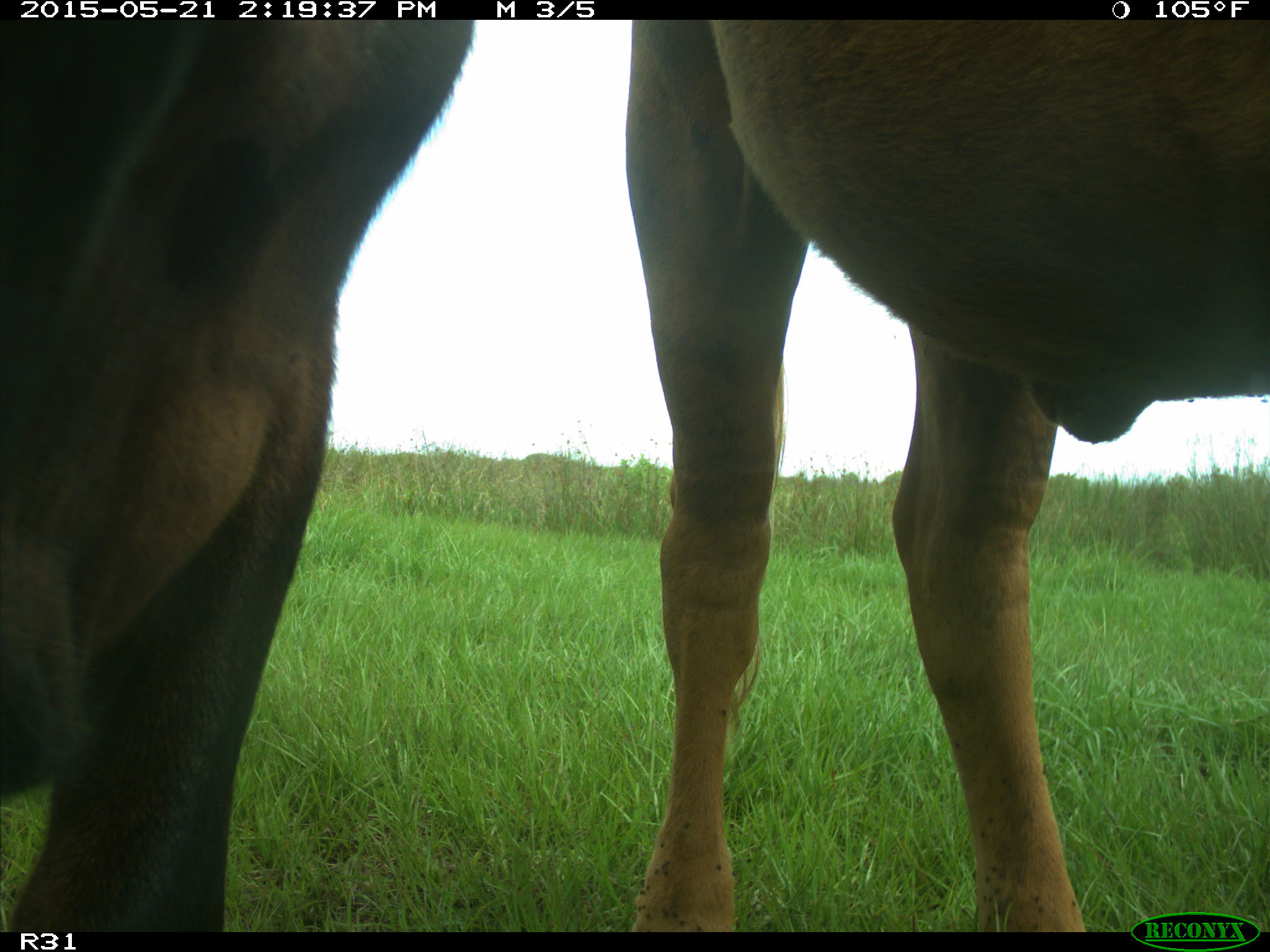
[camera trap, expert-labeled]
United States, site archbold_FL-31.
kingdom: Animalia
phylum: Chordata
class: Mammalia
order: Artiodactyla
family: Bovidae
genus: Bos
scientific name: Bos taurus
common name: domestic cow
Bos taurus (domestic cow).